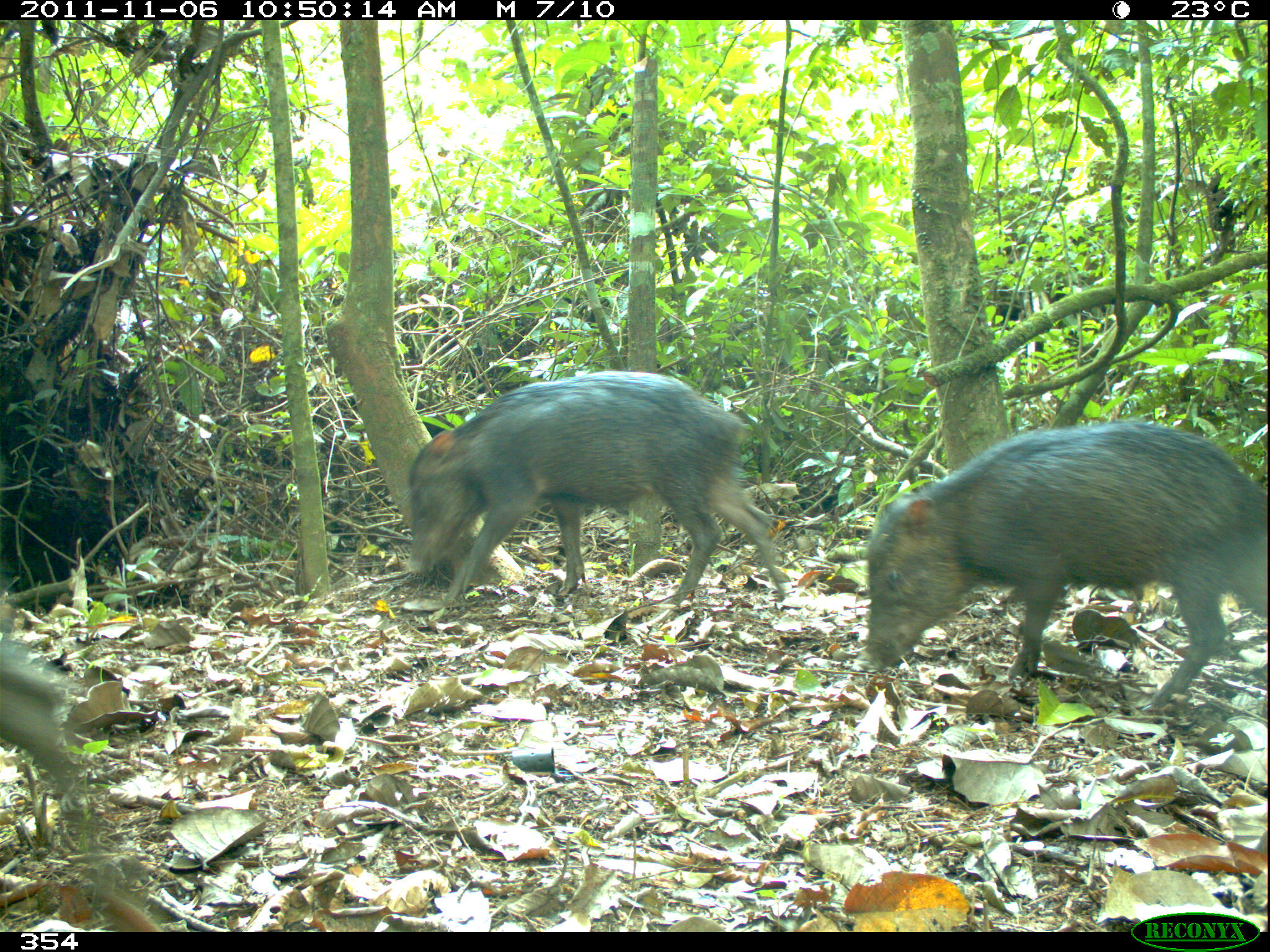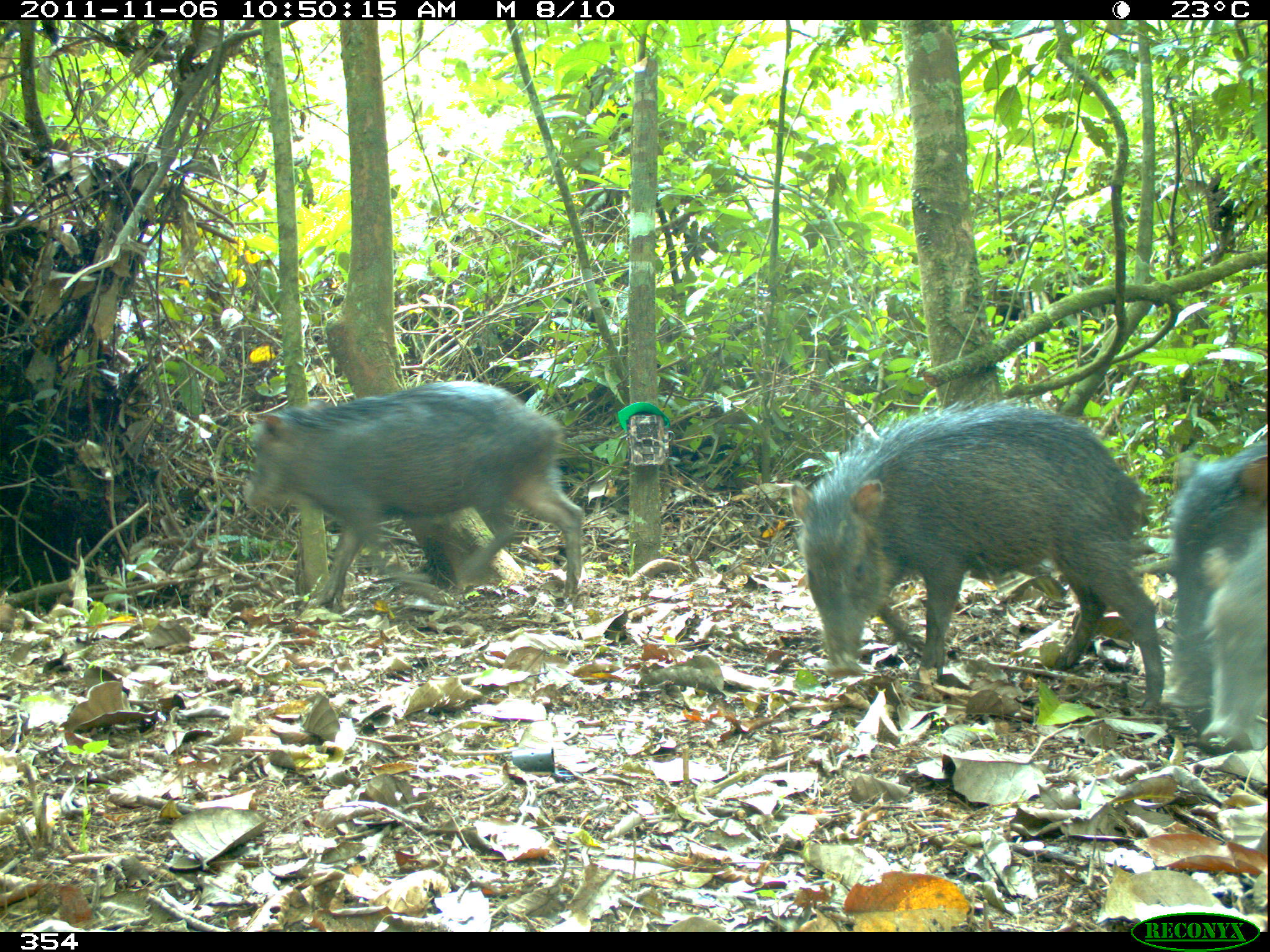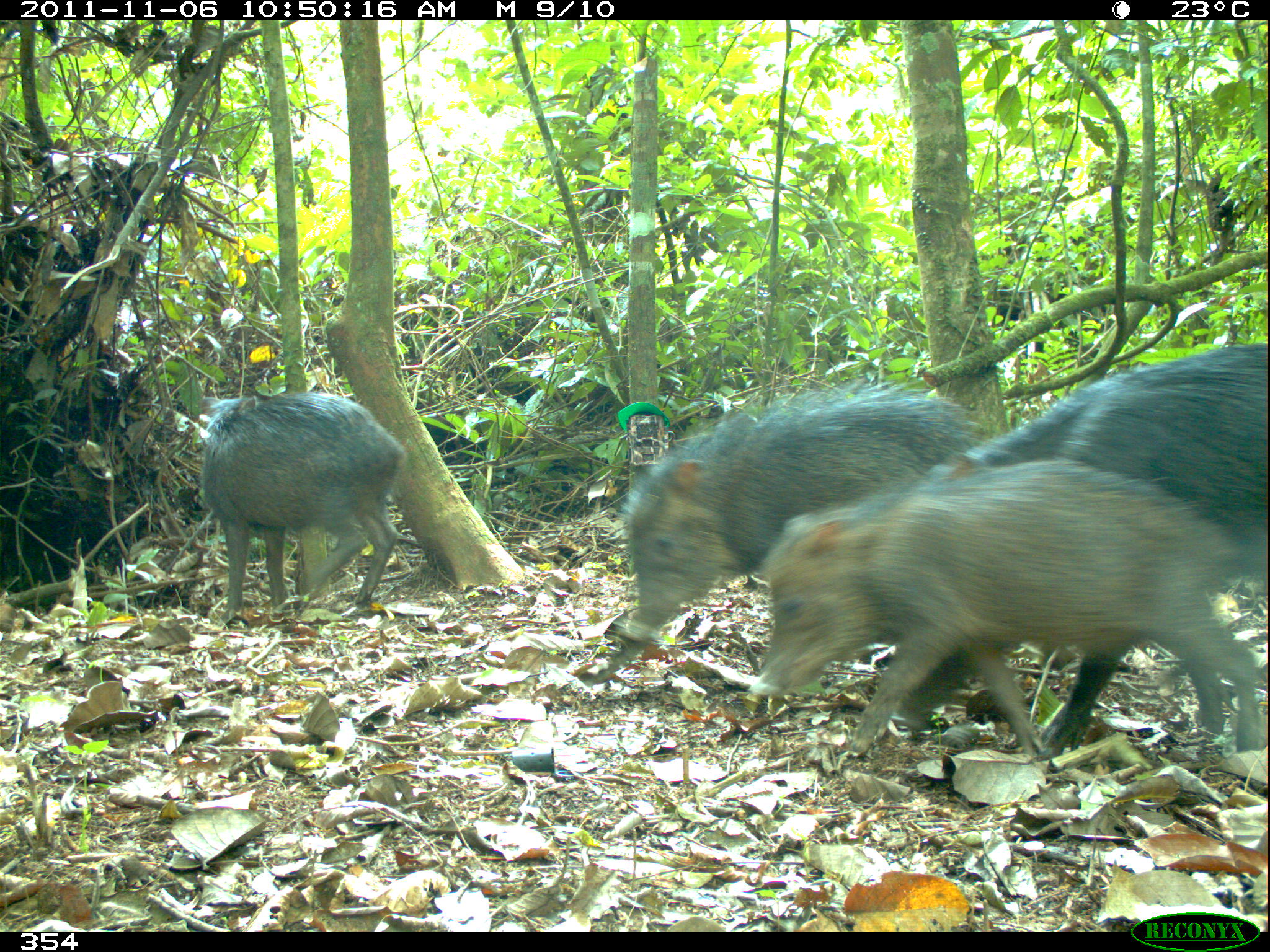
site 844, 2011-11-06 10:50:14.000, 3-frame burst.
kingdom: Animalia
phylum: Chordata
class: Mammalia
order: Artiodactyla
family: Tayassuidae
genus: Tayassu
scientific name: Tayassu pecari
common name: white-lipped peccary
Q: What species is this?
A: Tayassu pecari (white-lipped peccary).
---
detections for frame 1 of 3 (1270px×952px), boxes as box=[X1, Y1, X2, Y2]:
tayassu pecari: box=[864, 416, 1265, 712]; box=[403, 368, 788, 603]; box=[0, 594, 102, 868]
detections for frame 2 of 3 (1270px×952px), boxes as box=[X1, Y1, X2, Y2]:
tayassu pecari: box=[789, 399, 1165, 712]; box=[247, 378, 582, 603]; box=[1172, 426, 1263, 702]; box=[1199, 526, 1269, 756]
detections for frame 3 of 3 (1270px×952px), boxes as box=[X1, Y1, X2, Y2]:
tayassu pecari: box=[760, 458, 1260, 760]; box=[894, 339, 1270, 739]; box=[622, 382, 979, 643]; box=[199, 392, 403, 613]